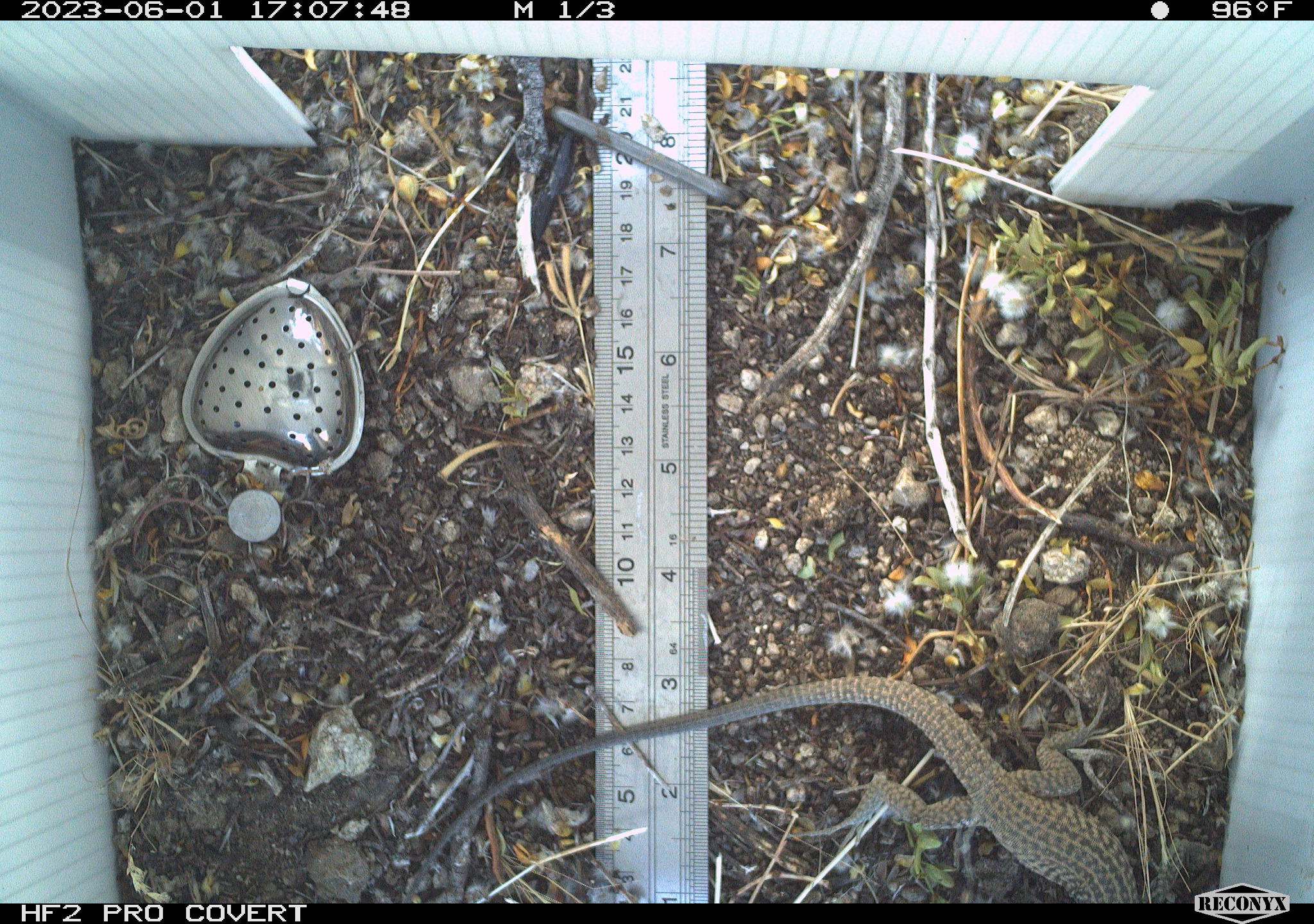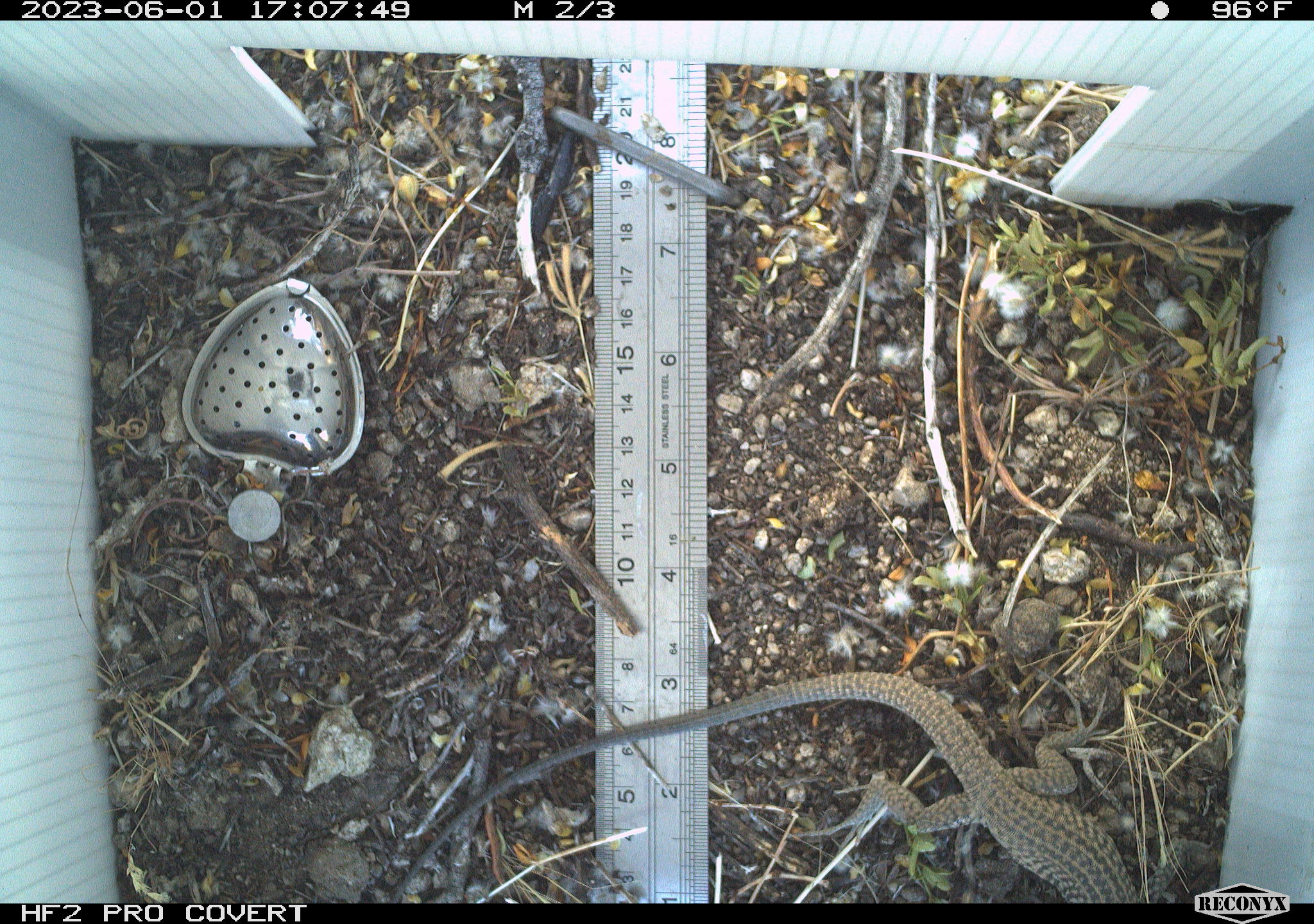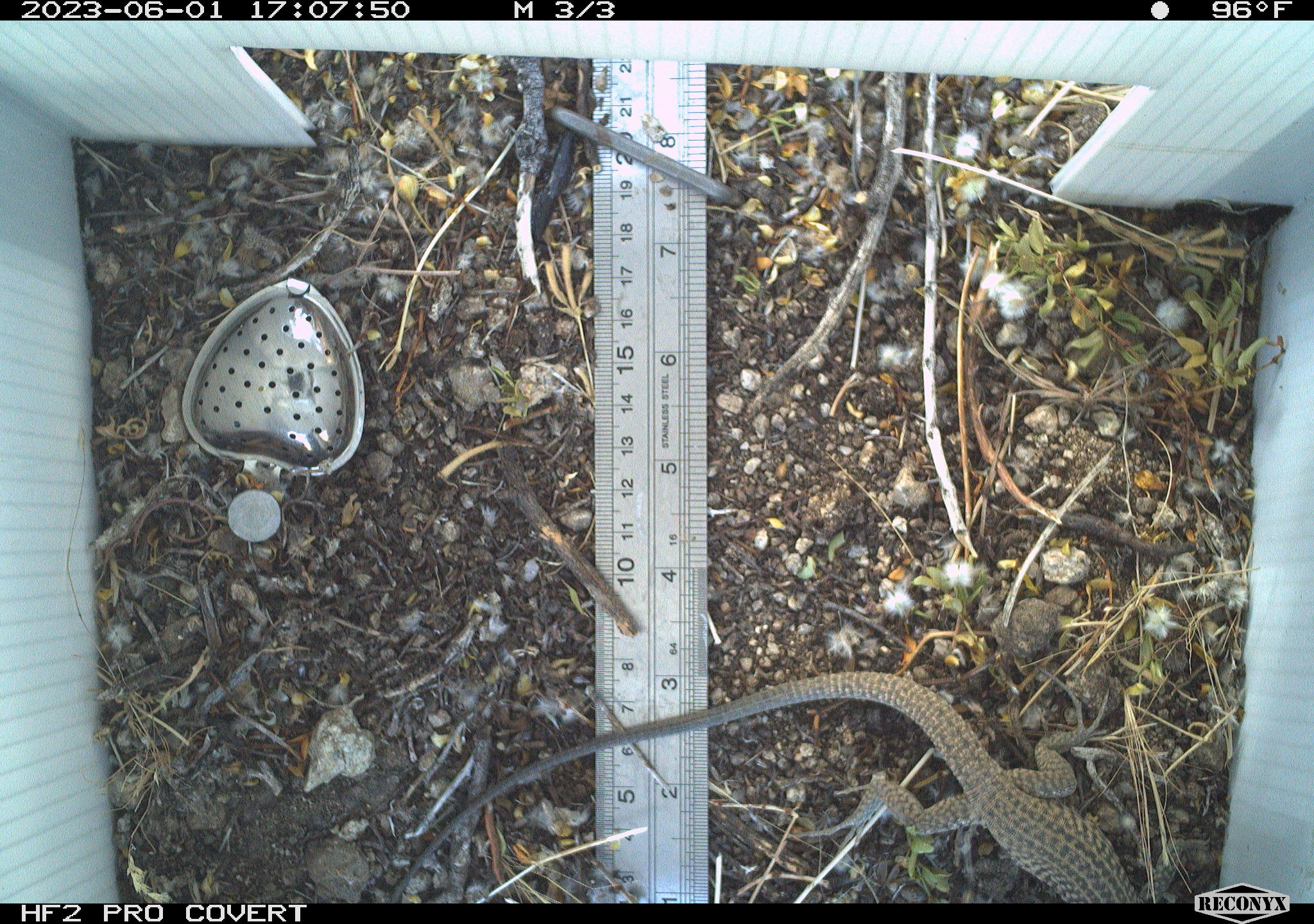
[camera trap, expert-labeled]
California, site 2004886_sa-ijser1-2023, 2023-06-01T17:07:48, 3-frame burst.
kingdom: Animalia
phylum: Chordata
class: Reptilia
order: Squamata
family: Teiidae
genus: Aspidoscelis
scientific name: Aspidoscelis tigris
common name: western whiptail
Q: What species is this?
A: Western whiptail (Aspidoscelis tigris).